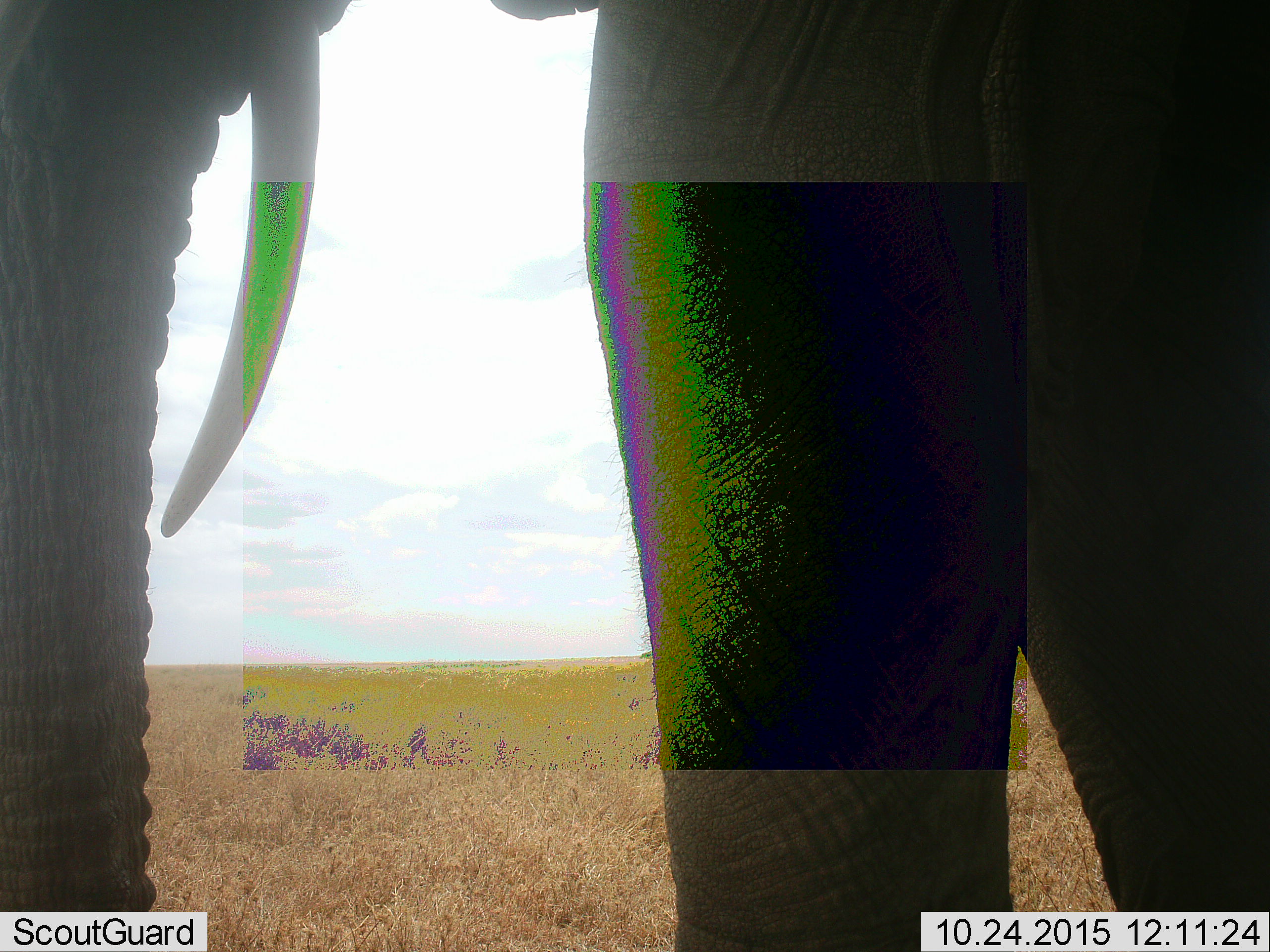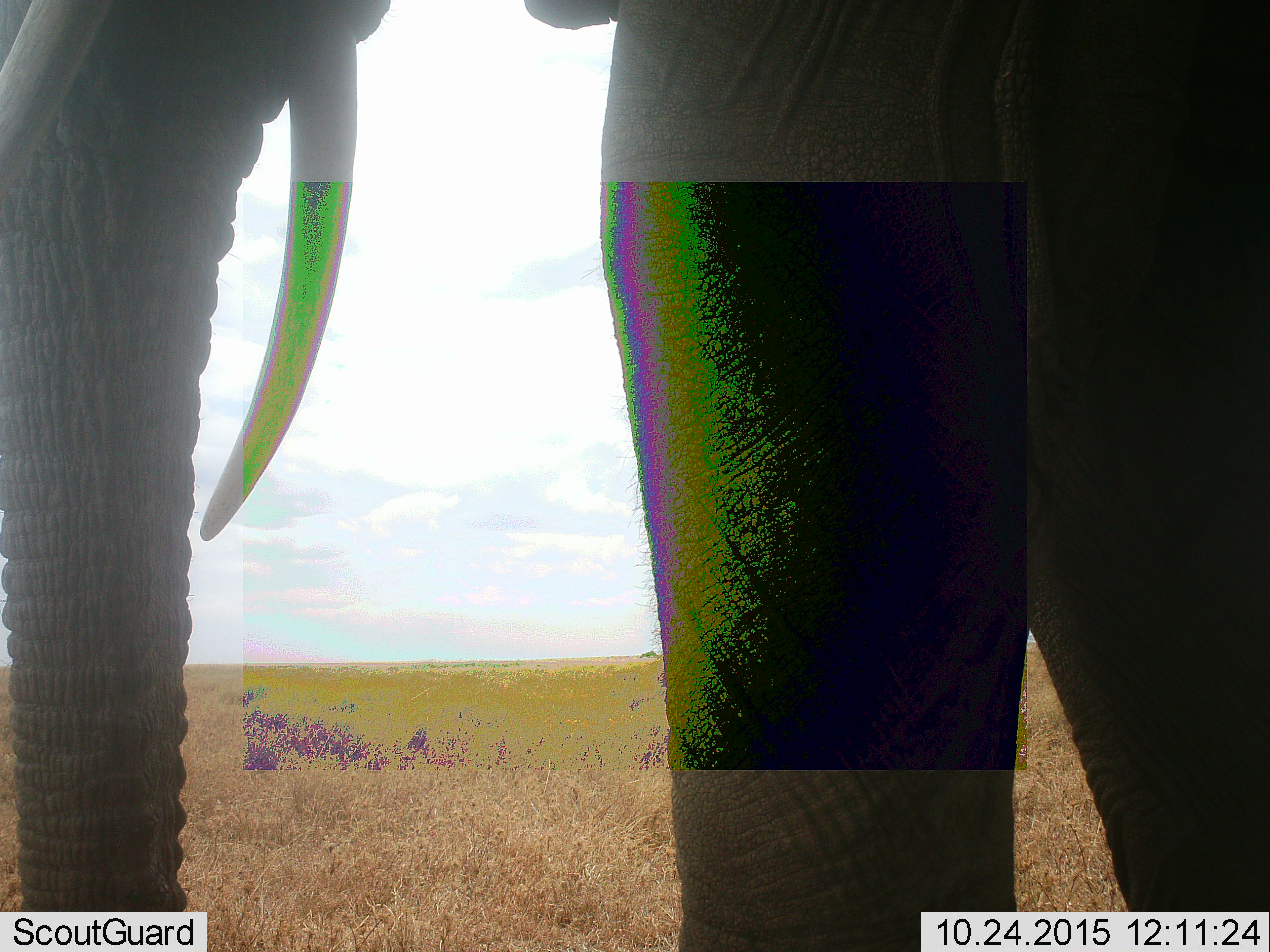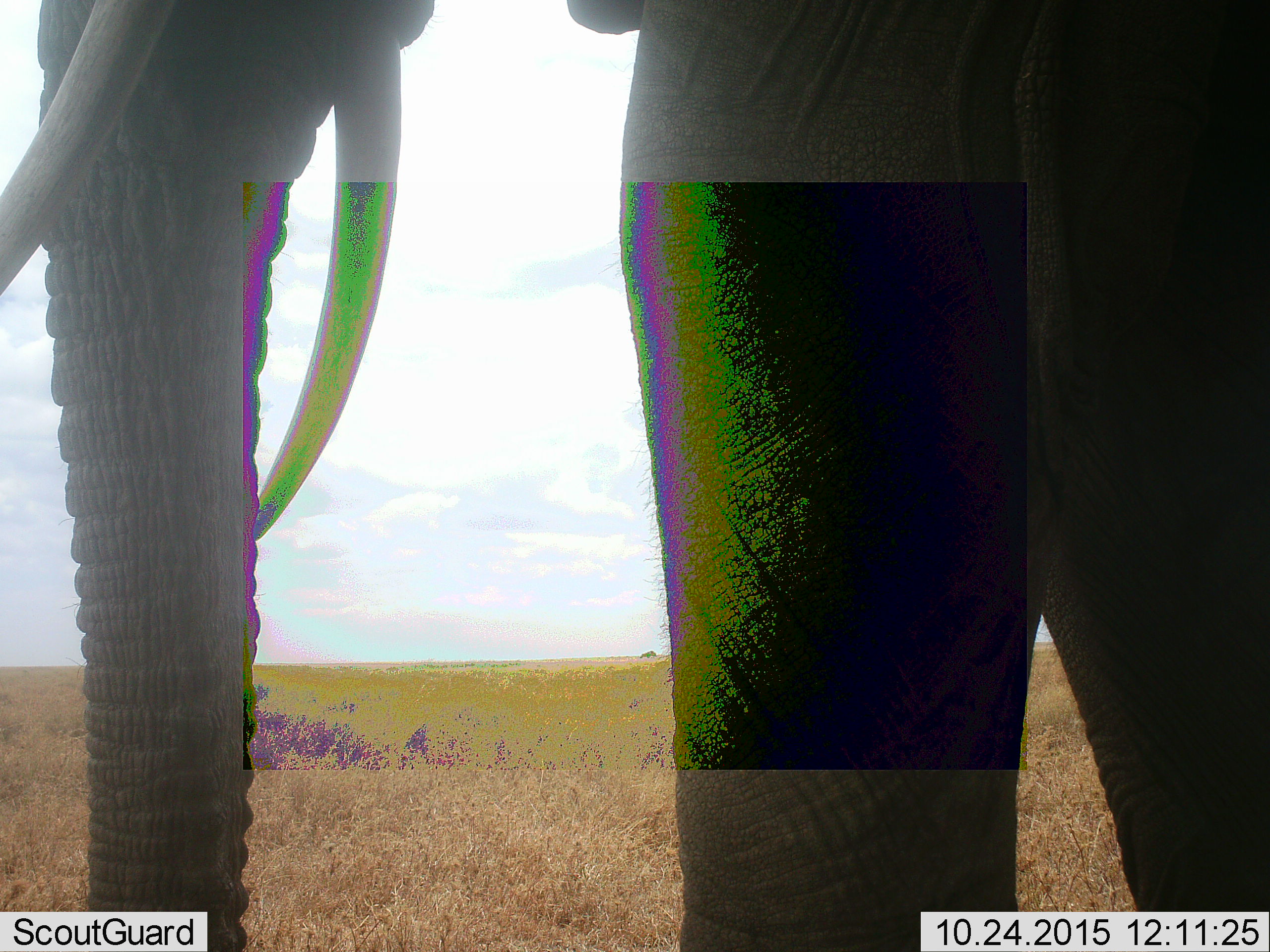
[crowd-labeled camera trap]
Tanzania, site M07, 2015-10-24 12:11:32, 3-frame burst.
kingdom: Animalia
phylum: Chordata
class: Mammalia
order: Proboscidea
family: Elephantidae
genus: Loxodonta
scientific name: Loxodonta africana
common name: african bush elephant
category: elephant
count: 1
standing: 89%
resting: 0%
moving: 33%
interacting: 0%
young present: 0%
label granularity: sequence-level